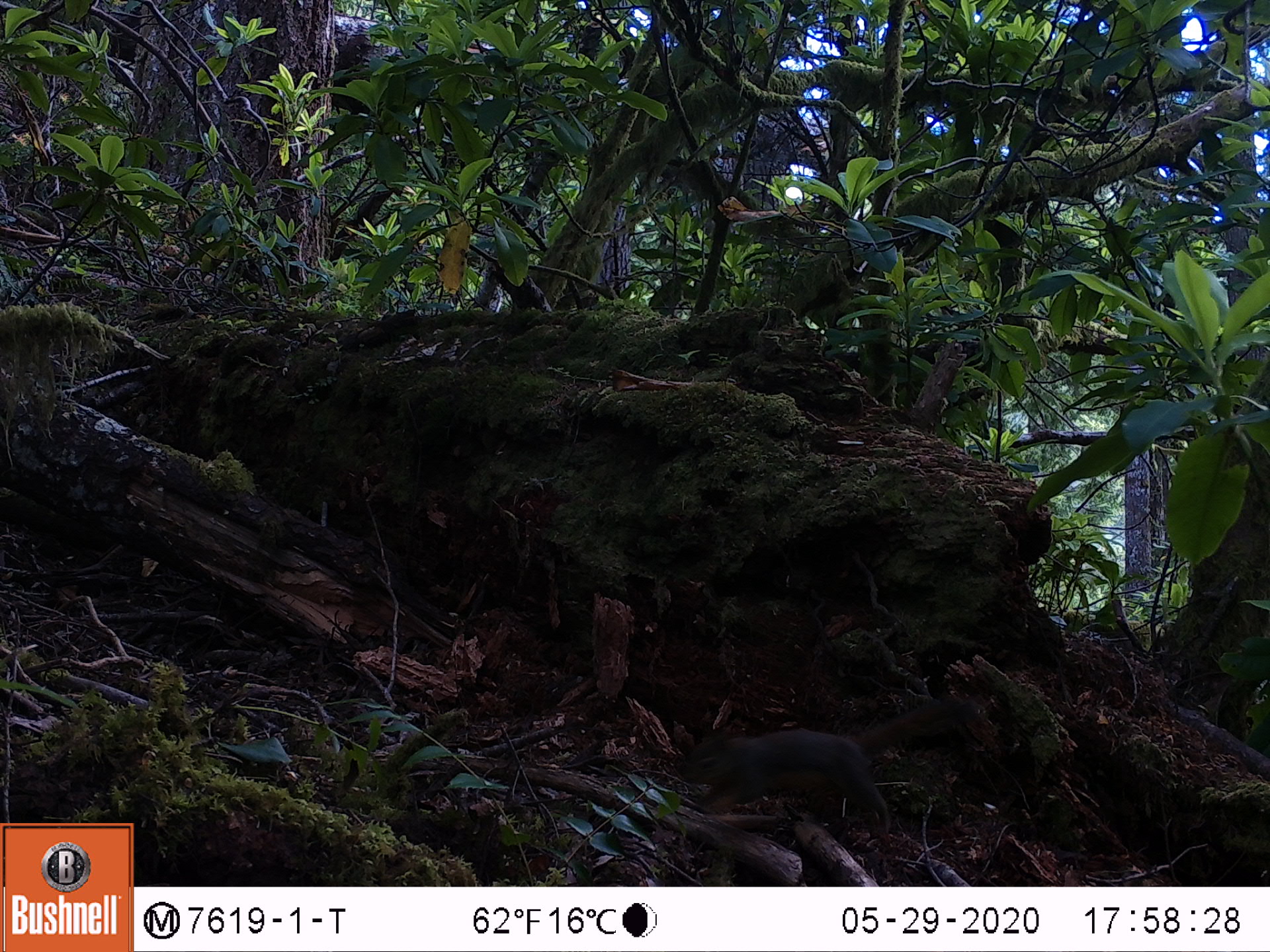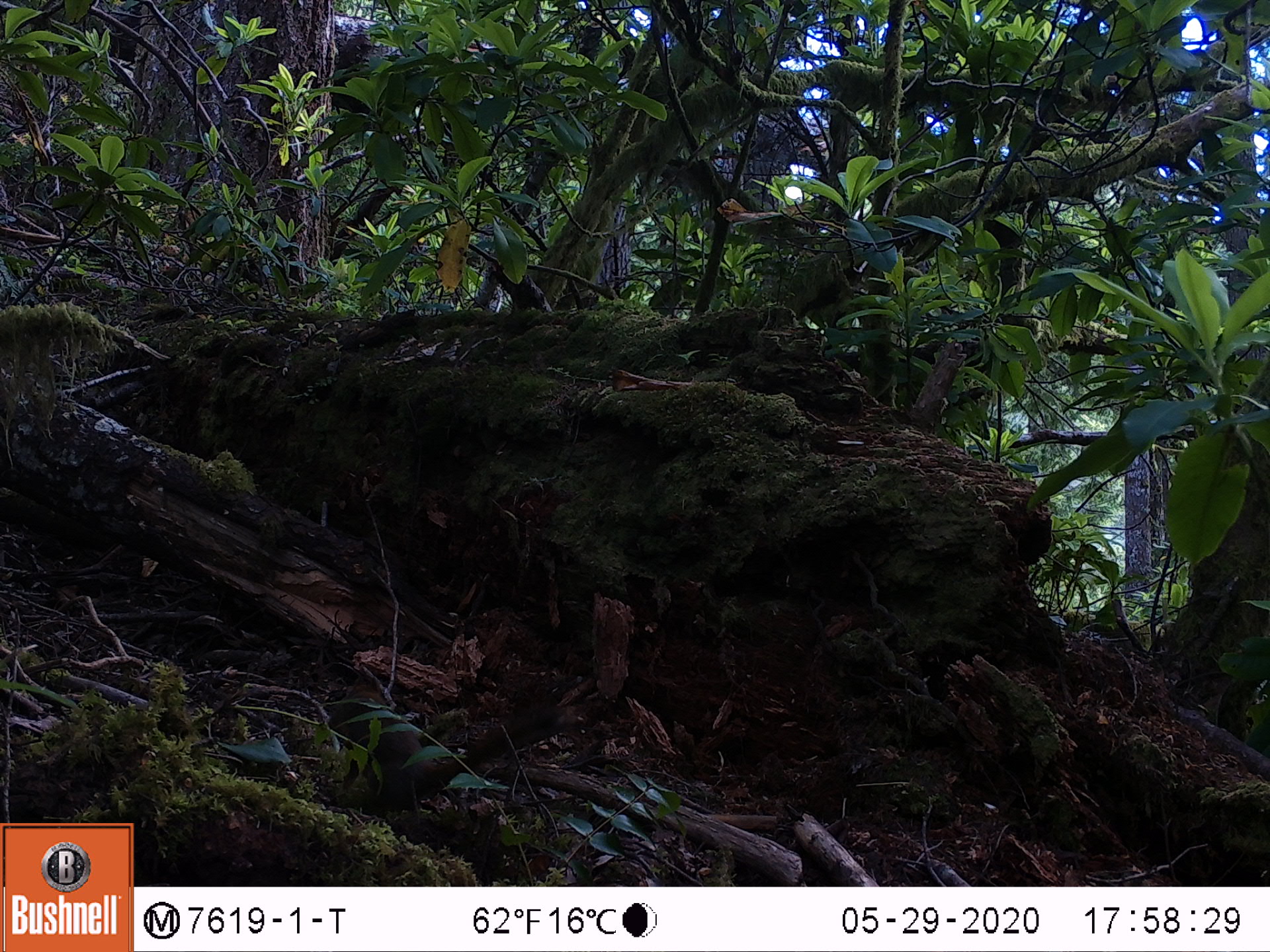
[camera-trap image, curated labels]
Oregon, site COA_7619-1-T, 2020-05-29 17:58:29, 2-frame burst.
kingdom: Animalia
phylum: Chordata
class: Mammalia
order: Rodentia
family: Sciuridae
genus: Tamiasciurus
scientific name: Tamiasciurus douglasii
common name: douglas squirrel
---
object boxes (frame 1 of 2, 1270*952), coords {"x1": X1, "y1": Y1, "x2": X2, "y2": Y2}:
douglas squirrel: {"x1": 671, "y1": 719, "x2": 970, "y2": 828}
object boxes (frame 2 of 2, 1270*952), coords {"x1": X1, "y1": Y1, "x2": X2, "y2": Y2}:
douglas squirrel: {"x1": 326, "y1": 690, "x2": 556, "y2": 814}